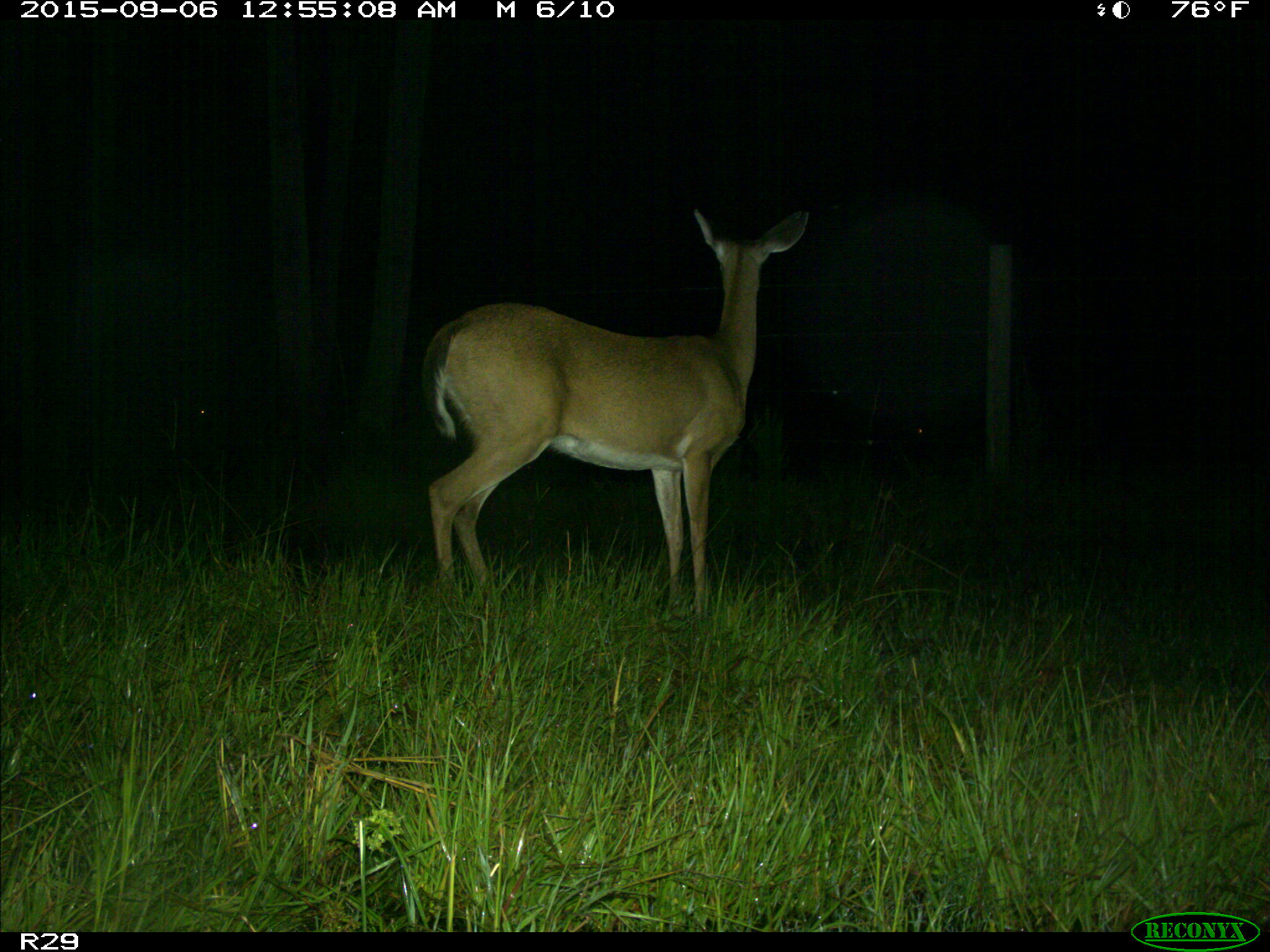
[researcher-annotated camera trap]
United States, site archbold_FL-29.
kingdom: Animalia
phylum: Chordata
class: Mammalia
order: Artiodactyla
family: Cervidae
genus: Odocoileus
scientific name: Odocoileus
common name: deer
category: unidentified deer